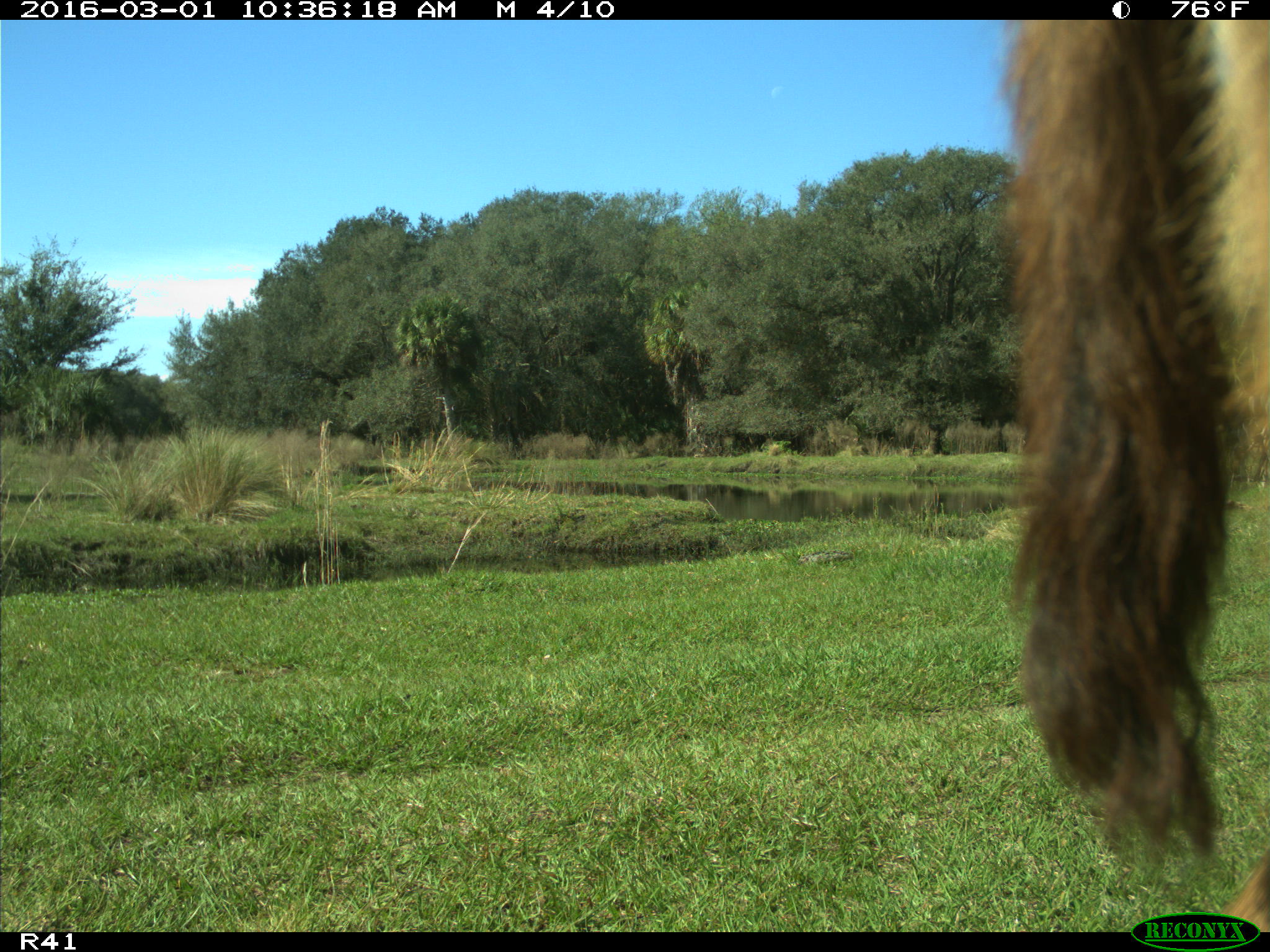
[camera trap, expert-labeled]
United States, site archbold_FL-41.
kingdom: Animalia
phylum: Chordata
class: Mammalia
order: Artiodactyla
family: Bovidae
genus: Bos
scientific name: Bos taurus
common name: domestic cow